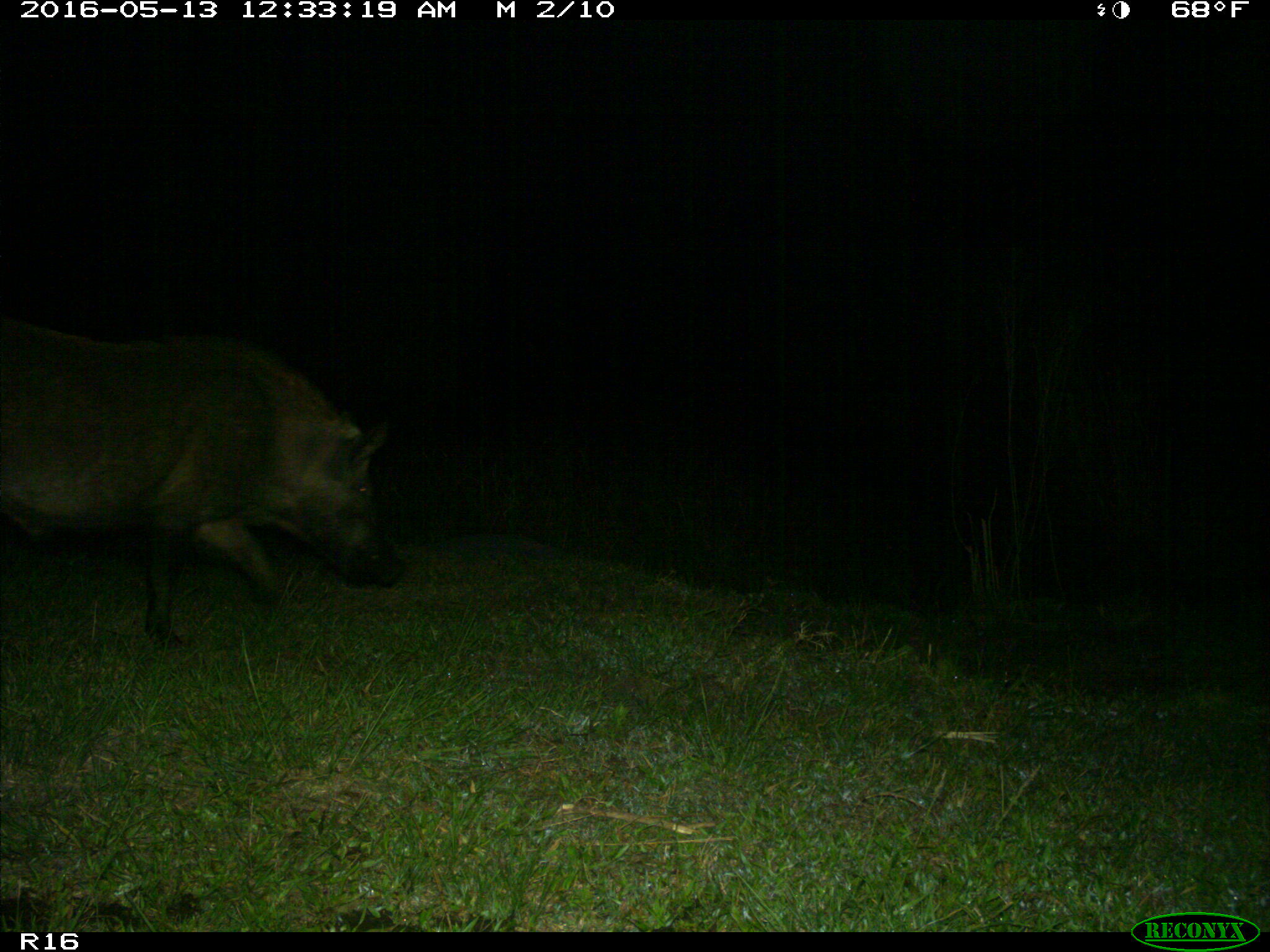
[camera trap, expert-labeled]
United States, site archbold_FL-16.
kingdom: Animalia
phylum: Chordata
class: Mammalia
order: Artiodactyla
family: Suidae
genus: Sus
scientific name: Sus scrofa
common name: wild boar